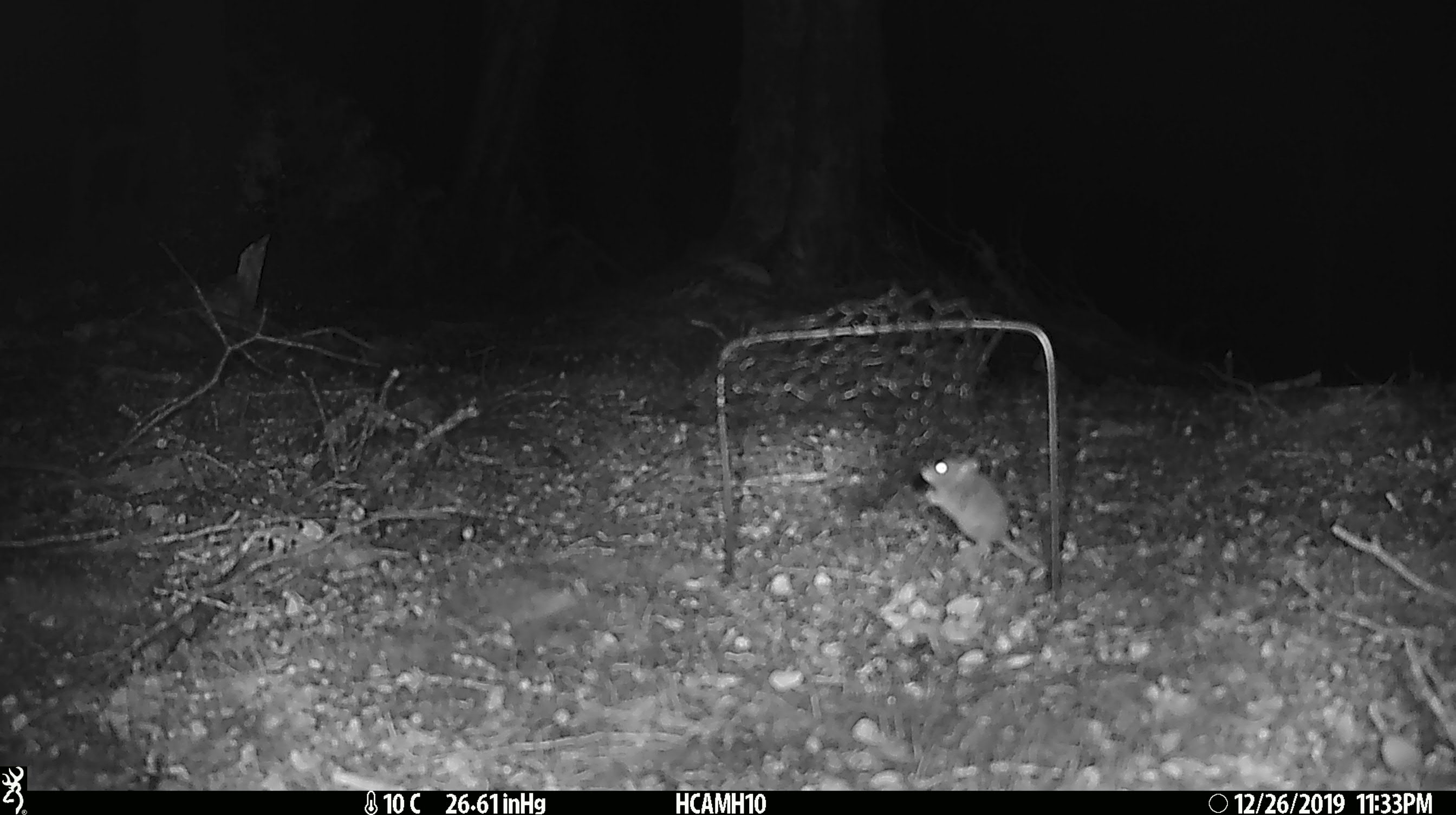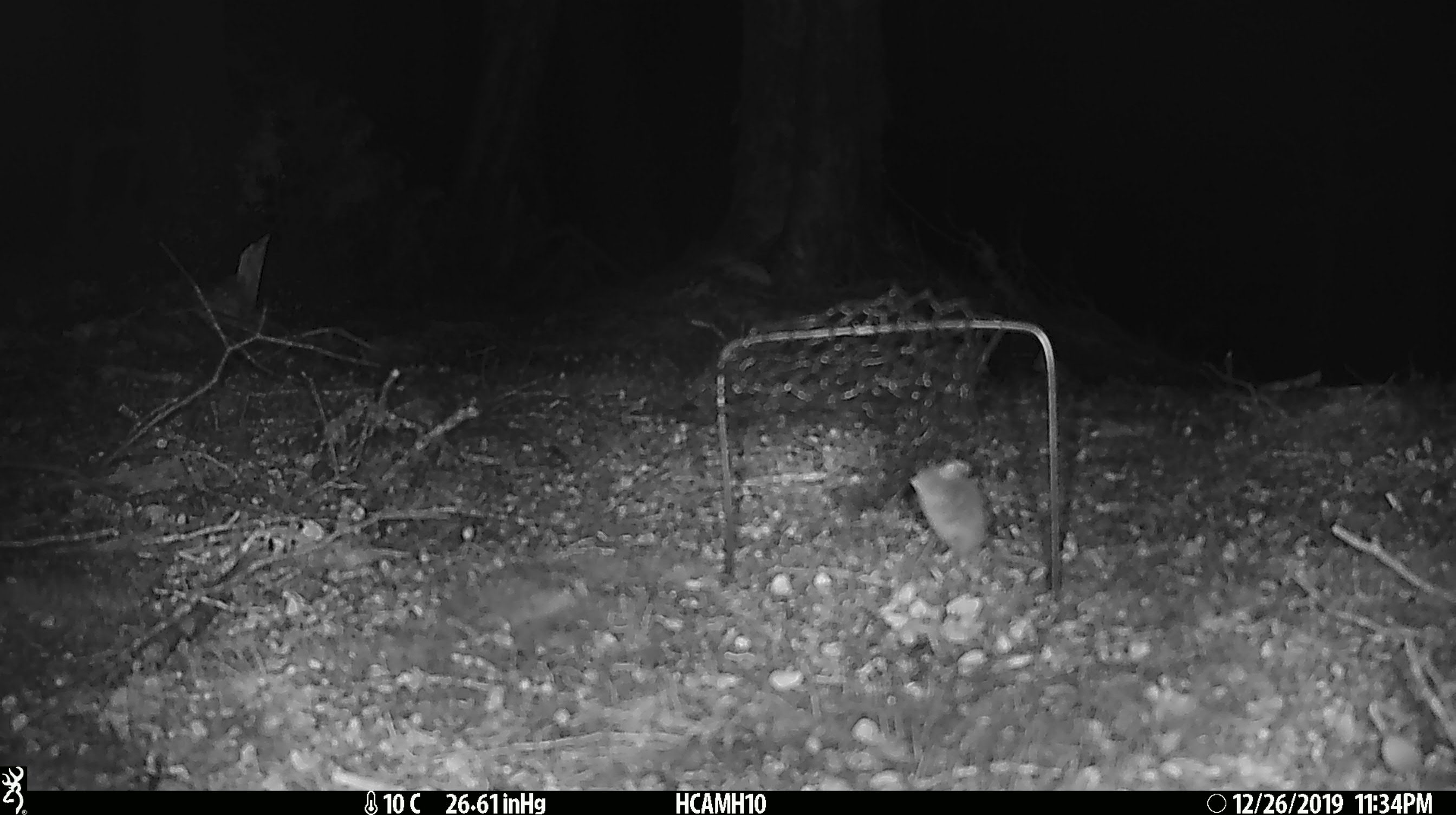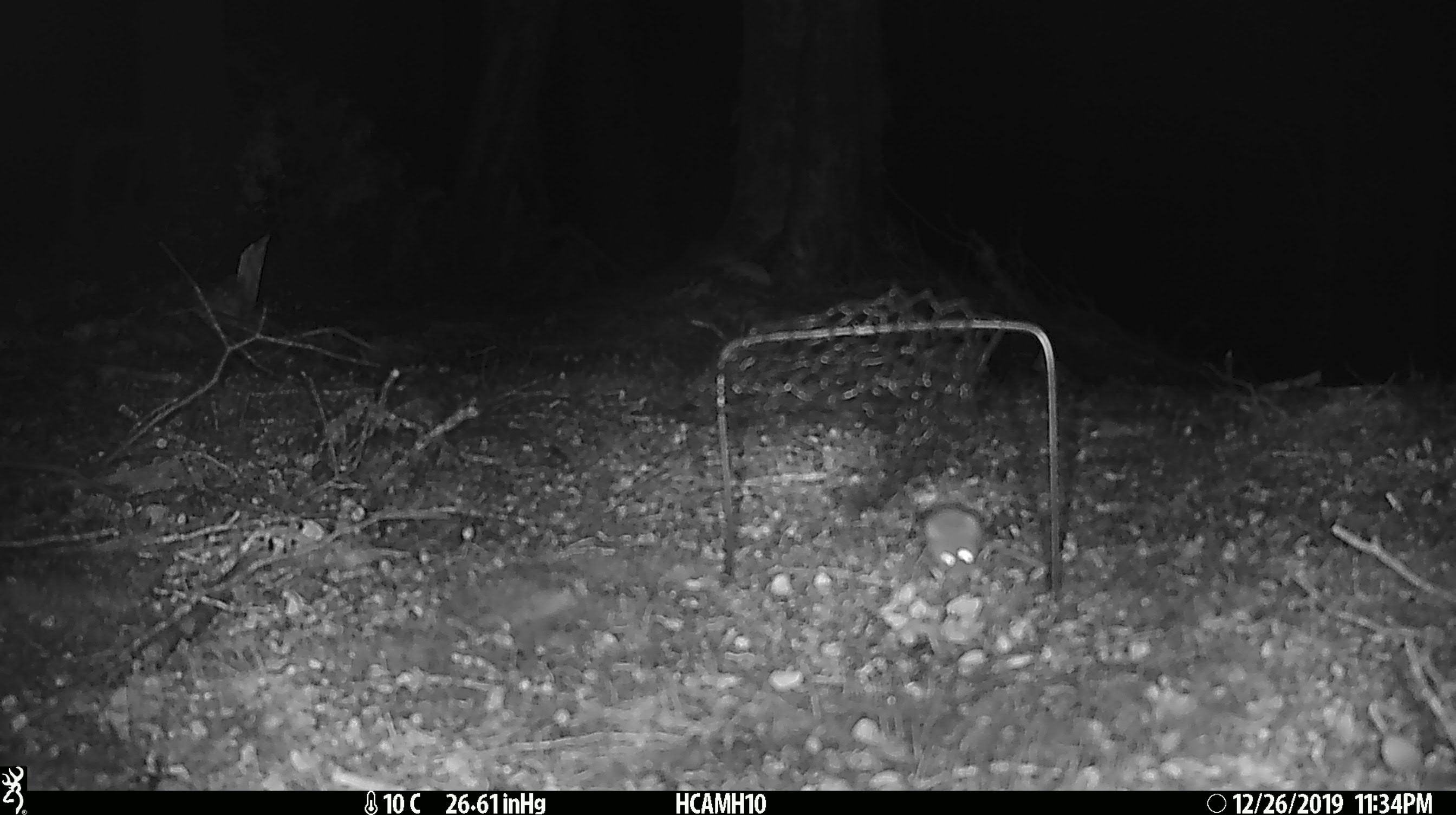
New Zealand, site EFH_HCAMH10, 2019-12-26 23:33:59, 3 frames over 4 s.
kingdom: Animalia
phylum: Chordata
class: Mammalia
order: Rodentia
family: Muridae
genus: Mus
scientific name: Mus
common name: mouse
Mouse (Mus).